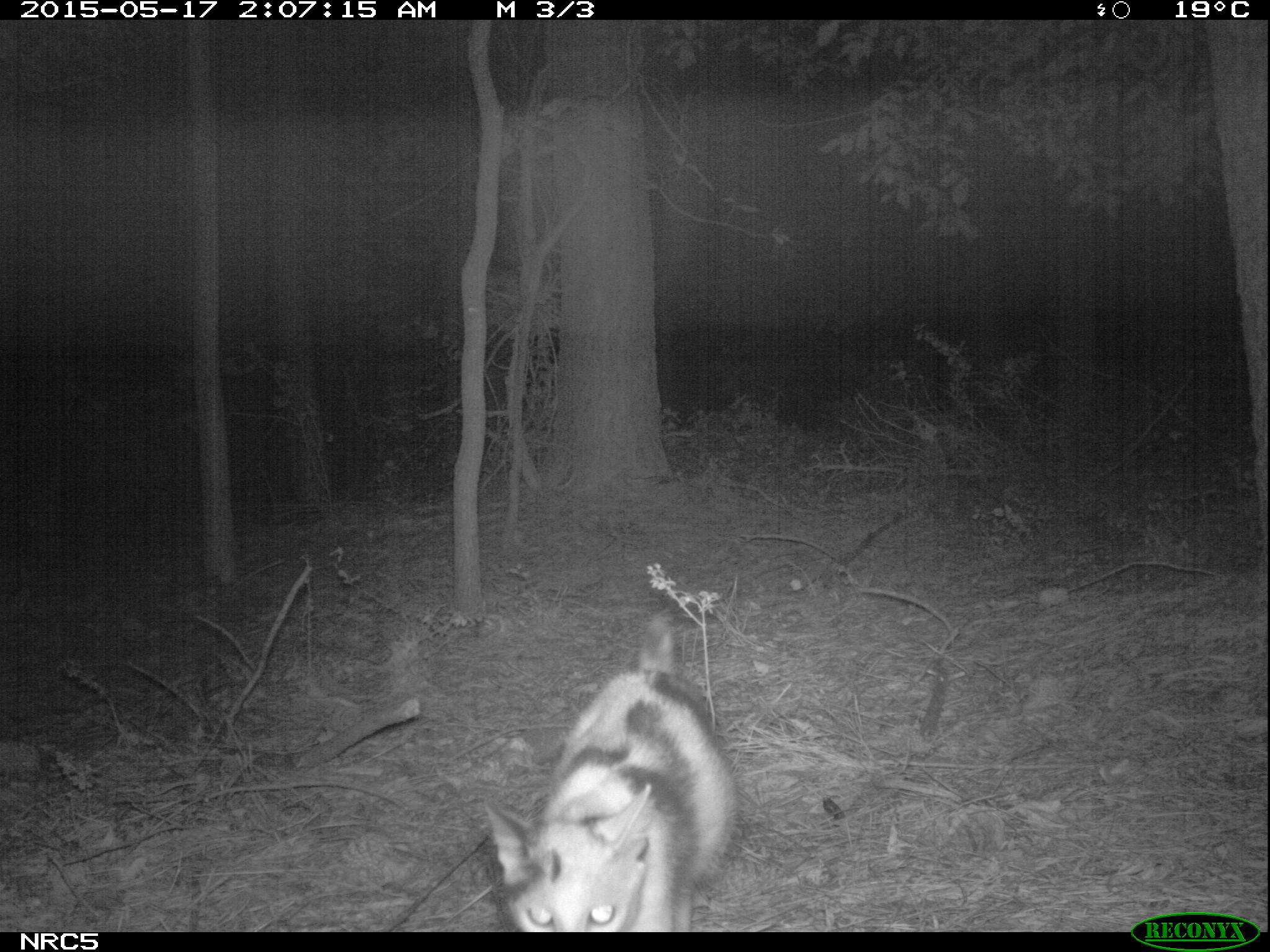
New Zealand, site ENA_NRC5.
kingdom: Animalia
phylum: Chordata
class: Mammalia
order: Carnivora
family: Felidae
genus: Felis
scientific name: Felis catus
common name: domestic cat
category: cat